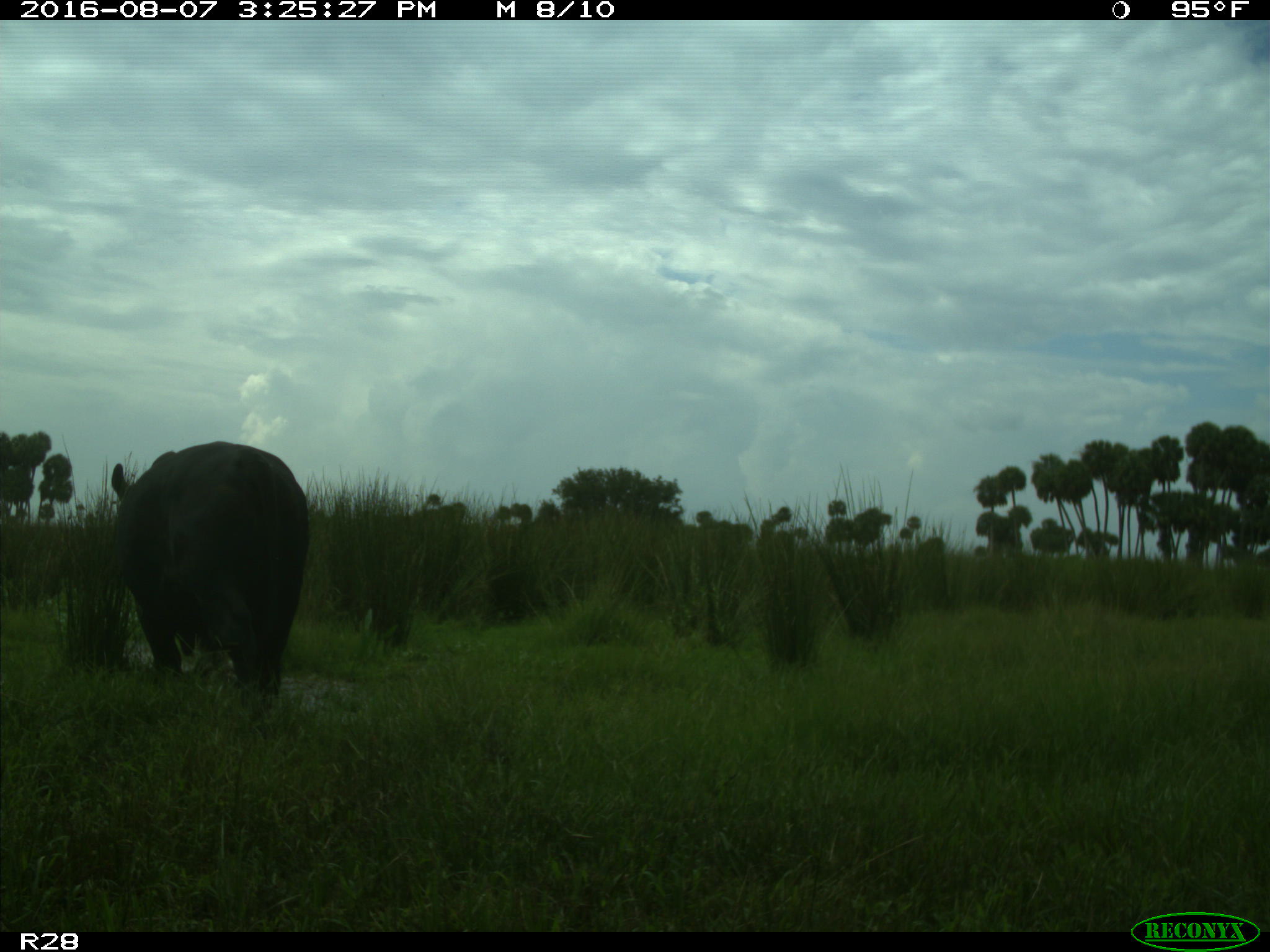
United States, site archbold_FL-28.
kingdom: Animalia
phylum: Chordata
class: Mammalia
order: Artiodactyla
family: Bovidae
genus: Bos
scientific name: Bos taurus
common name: domestic cow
Bos taurus (domestic cow).